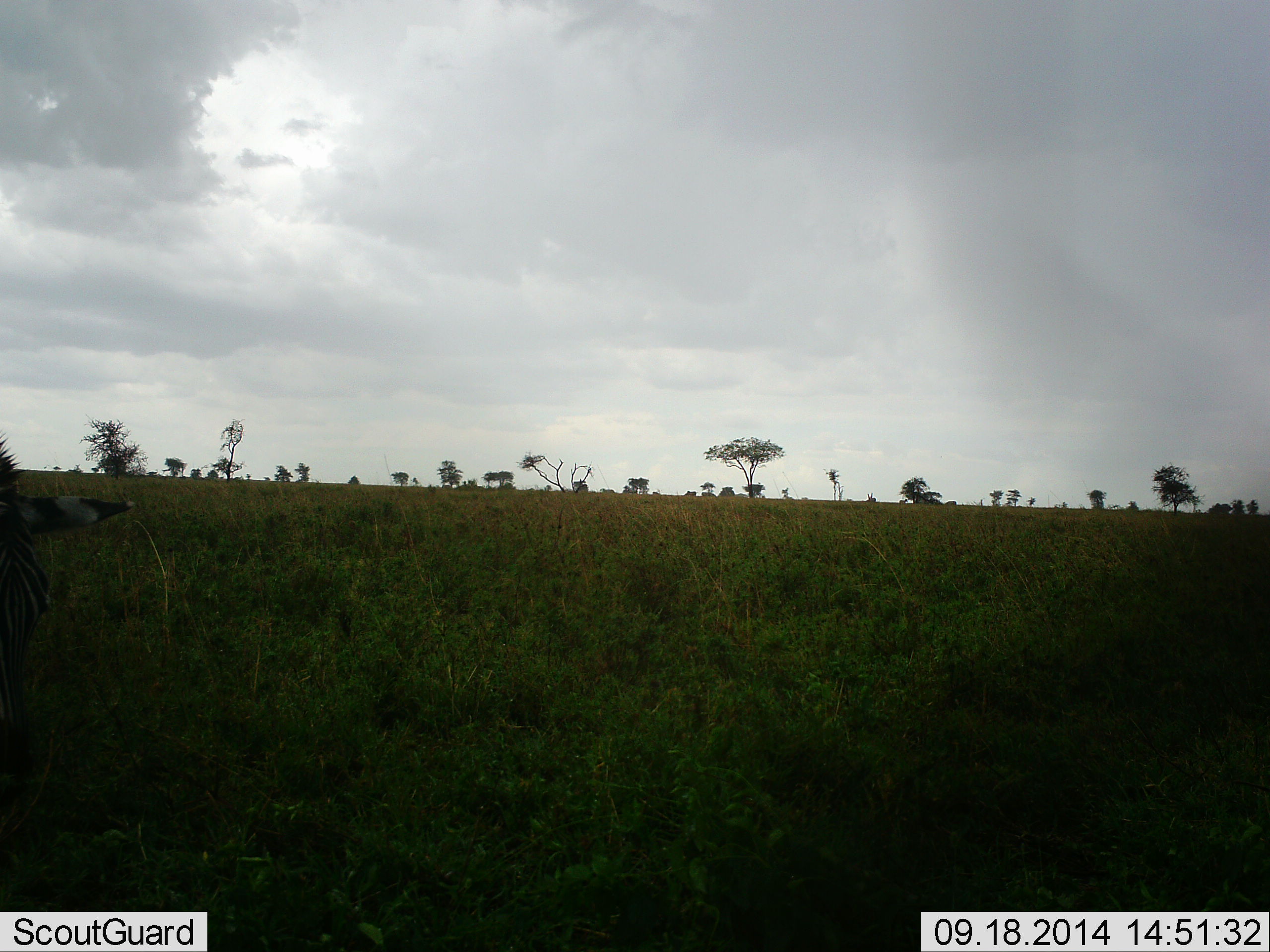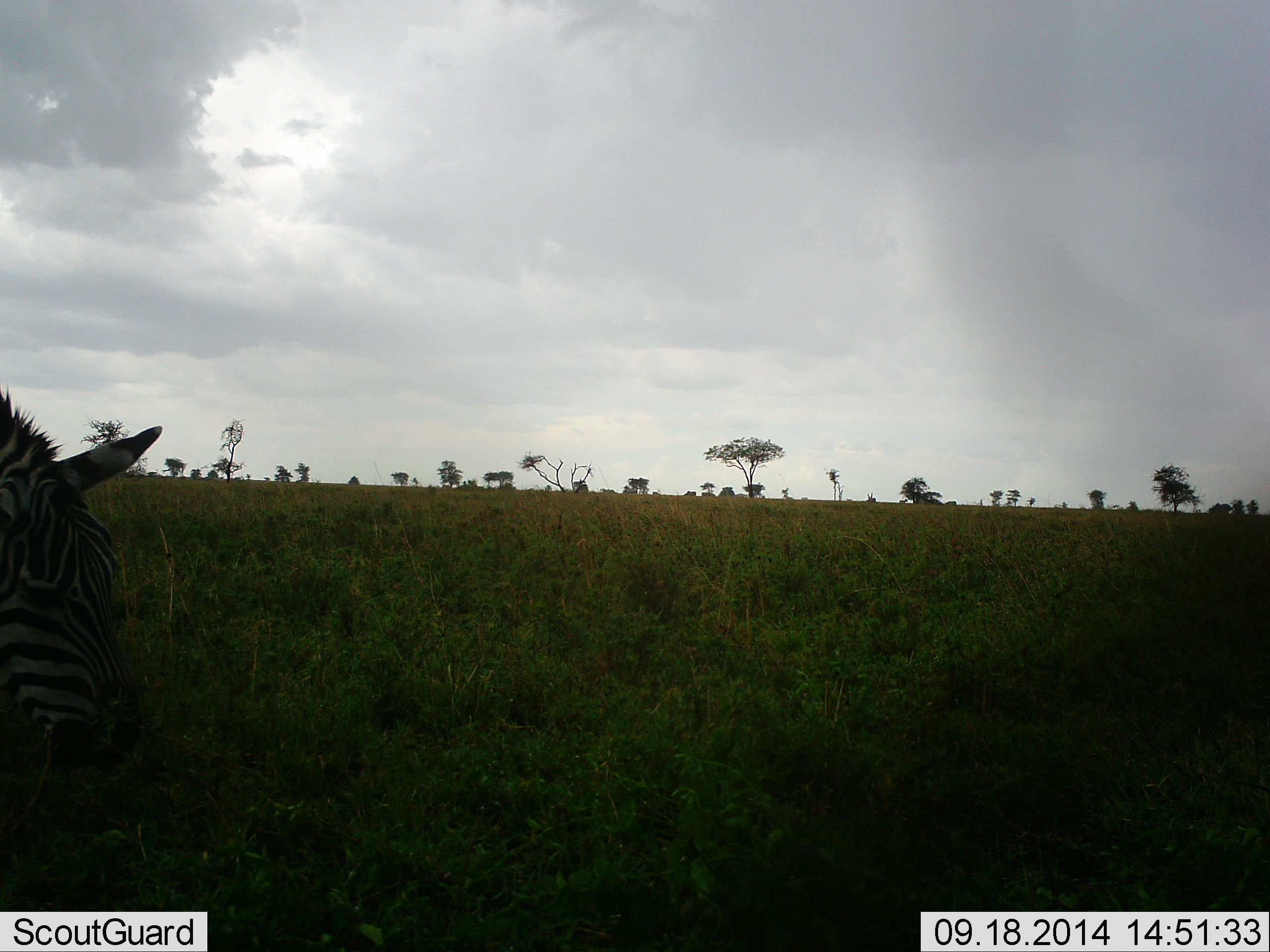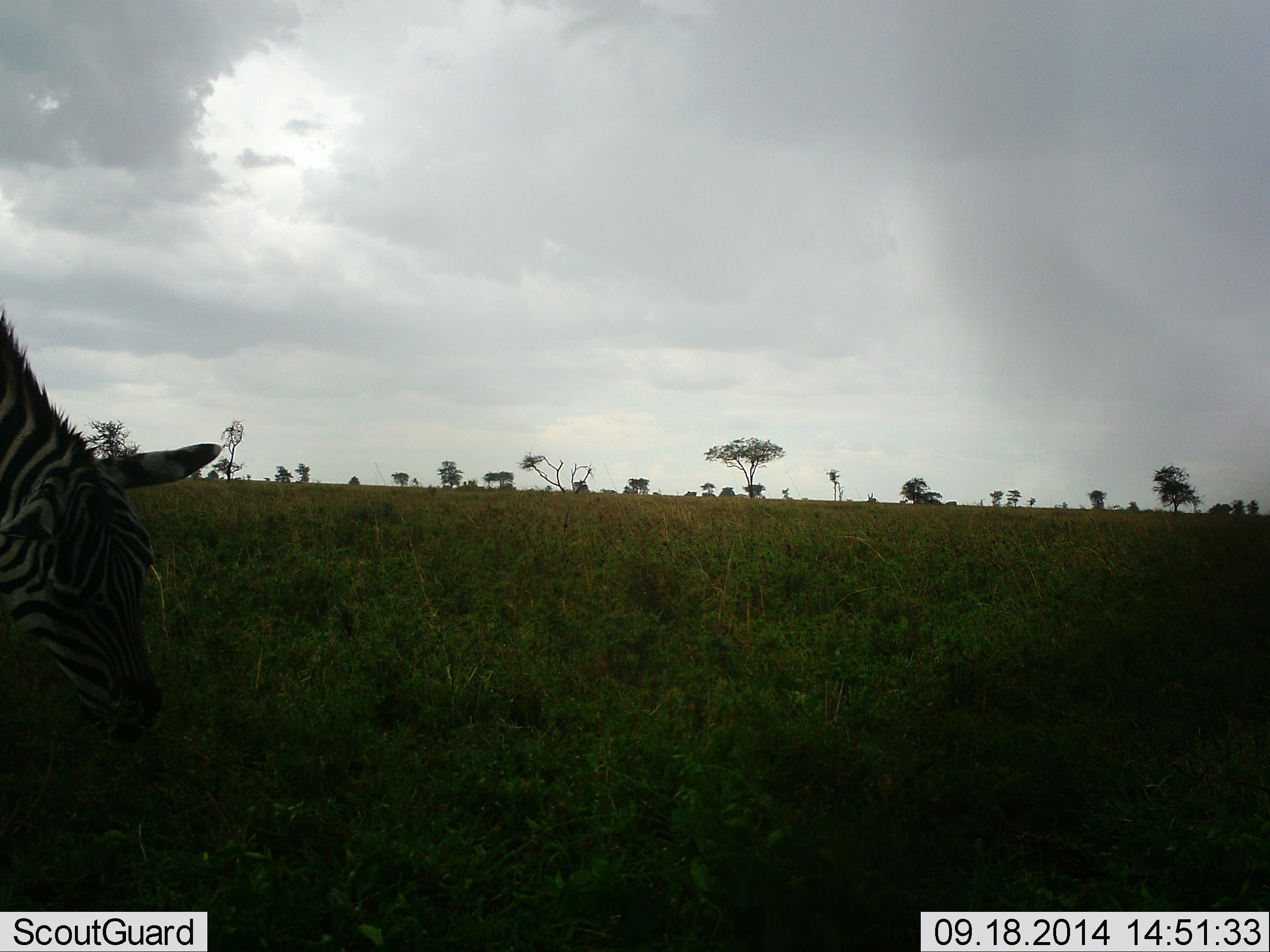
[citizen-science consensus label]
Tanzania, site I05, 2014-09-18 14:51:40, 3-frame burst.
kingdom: Animalia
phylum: Chordata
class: Mammalia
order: Perissodactyla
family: Equidae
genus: Equus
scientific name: Equus quagga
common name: plains zebra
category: zebra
Zebra (plains zebra) (Equus quagga), count 1. Behavior (volunteer vote fractions): standing 10%, resting 0%, moving 10%, interacting 0%. Young present (vote fraction): 0%. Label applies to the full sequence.